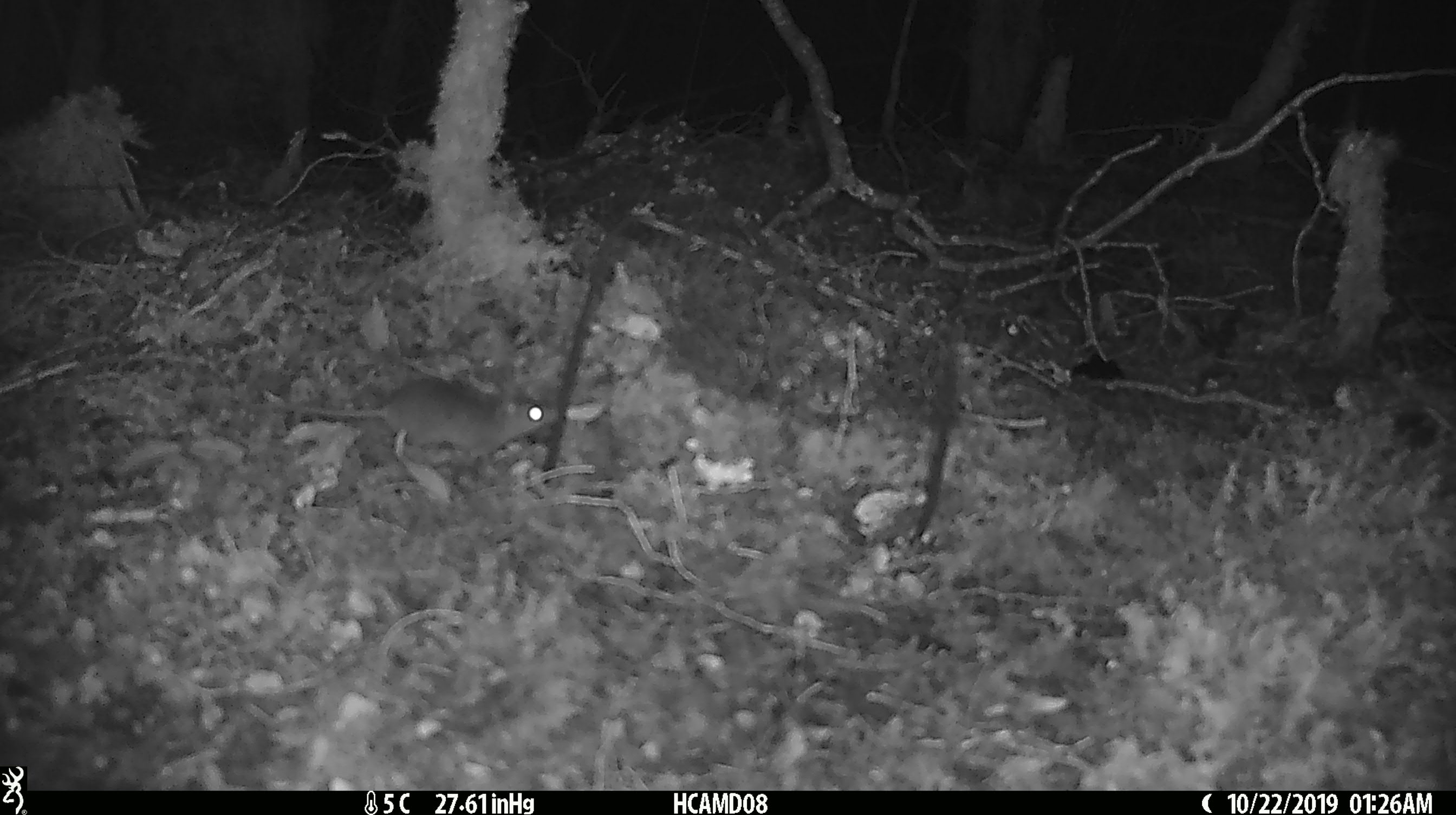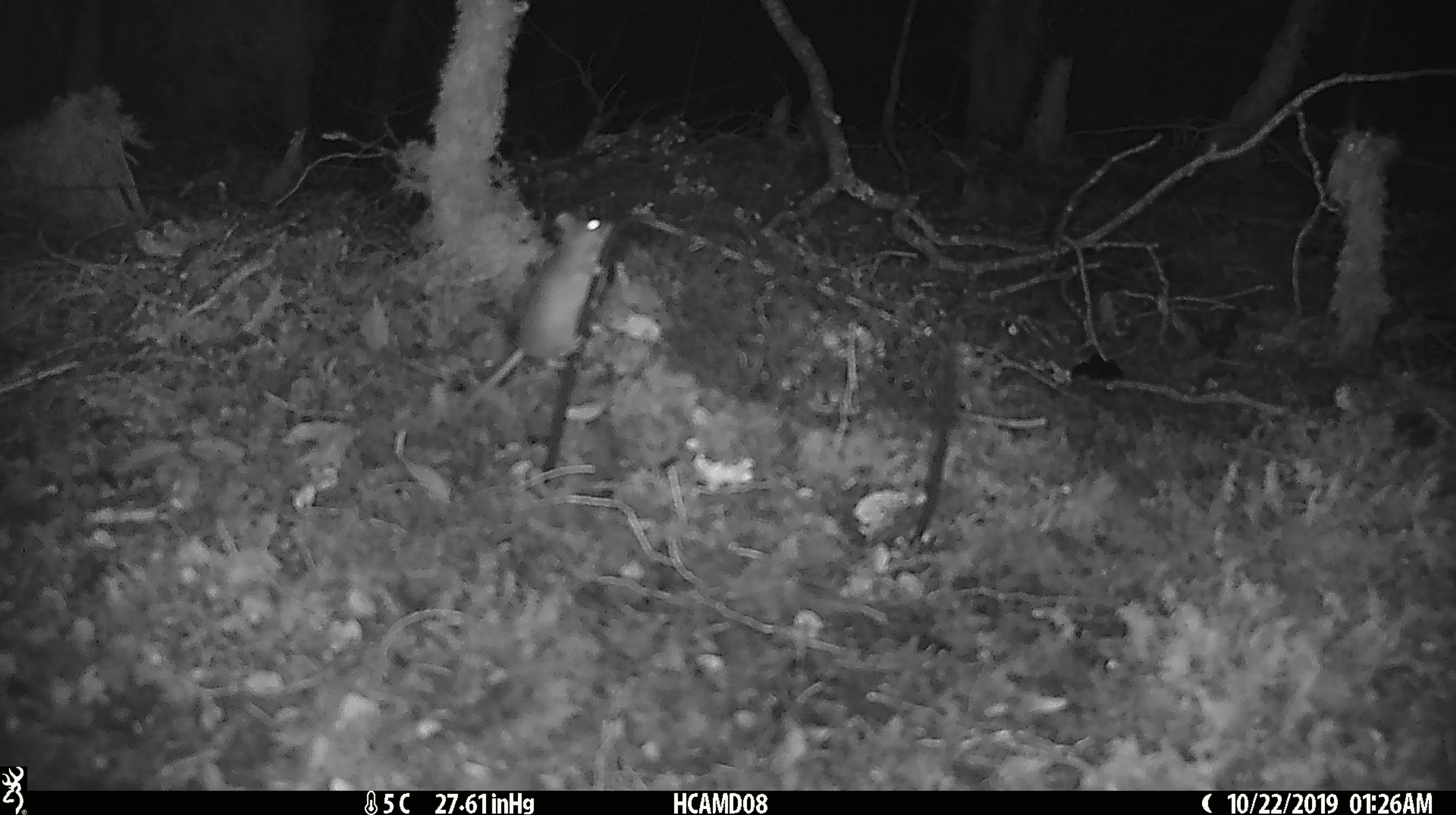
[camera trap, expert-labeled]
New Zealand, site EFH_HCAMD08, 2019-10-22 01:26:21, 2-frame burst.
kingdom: Animalia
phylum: Chordata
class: Mammalia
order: Rodentia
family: Muridae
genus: Mus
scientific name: Mus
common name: mouse